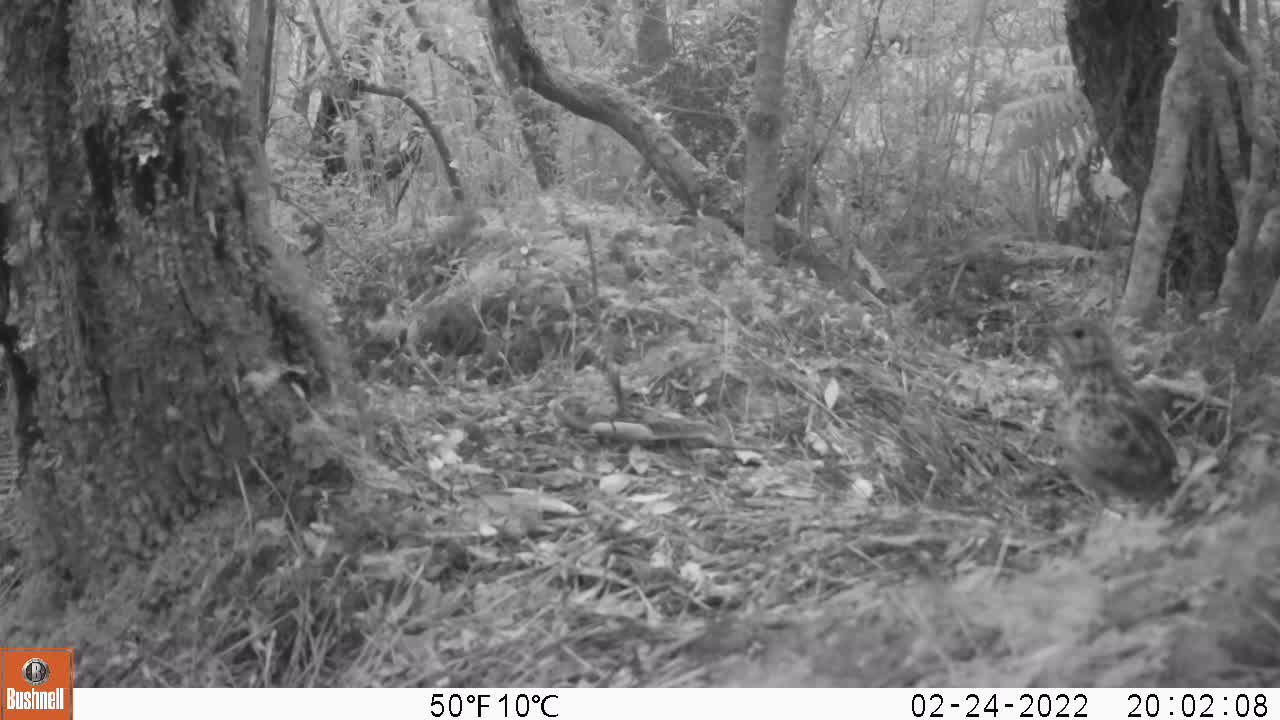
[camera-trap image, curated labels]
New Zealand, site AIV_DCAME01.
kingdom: Animalia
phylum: Chordata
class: Aves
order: Passeriformes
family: Turdidae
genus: Turdus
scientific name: Turdus philomelos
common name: song thrush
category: thrush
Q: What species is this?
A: Thrush (song thrush) (Turdus philomelos).